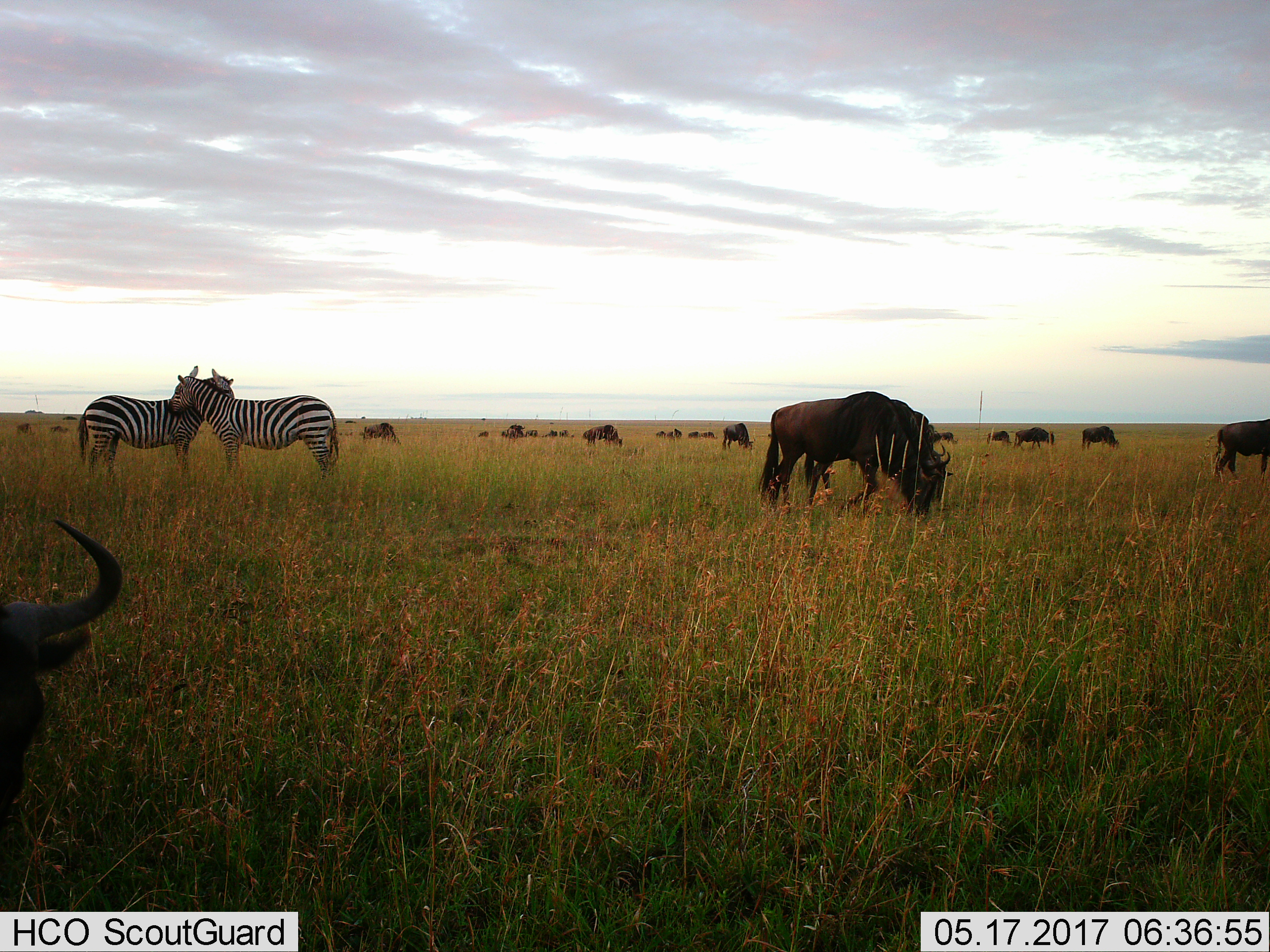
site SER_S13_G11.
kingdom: Animalia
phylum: Chordata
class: Mammalia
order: Artiodactyla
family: Bovidae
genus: Connochaetes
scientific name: Connochaetes taurinus taurinus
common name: blue wildebeest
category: wildebeestblue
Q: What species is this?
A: Wildebeestblue (blue wildebeest) (Connochaetes taurinus taurinus).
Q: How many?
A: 11-50.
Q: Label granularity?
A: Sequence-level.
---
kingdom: Animalia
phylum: Chordata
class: Mammalia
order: Perissodactyla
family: Equidae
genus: Equus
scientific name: Equus quagga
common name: plains zebra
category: zebraplains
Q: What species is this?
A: Zebraplains (plains zebra) (Equus quagga).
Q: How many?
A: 2.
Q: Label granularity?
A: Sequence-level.